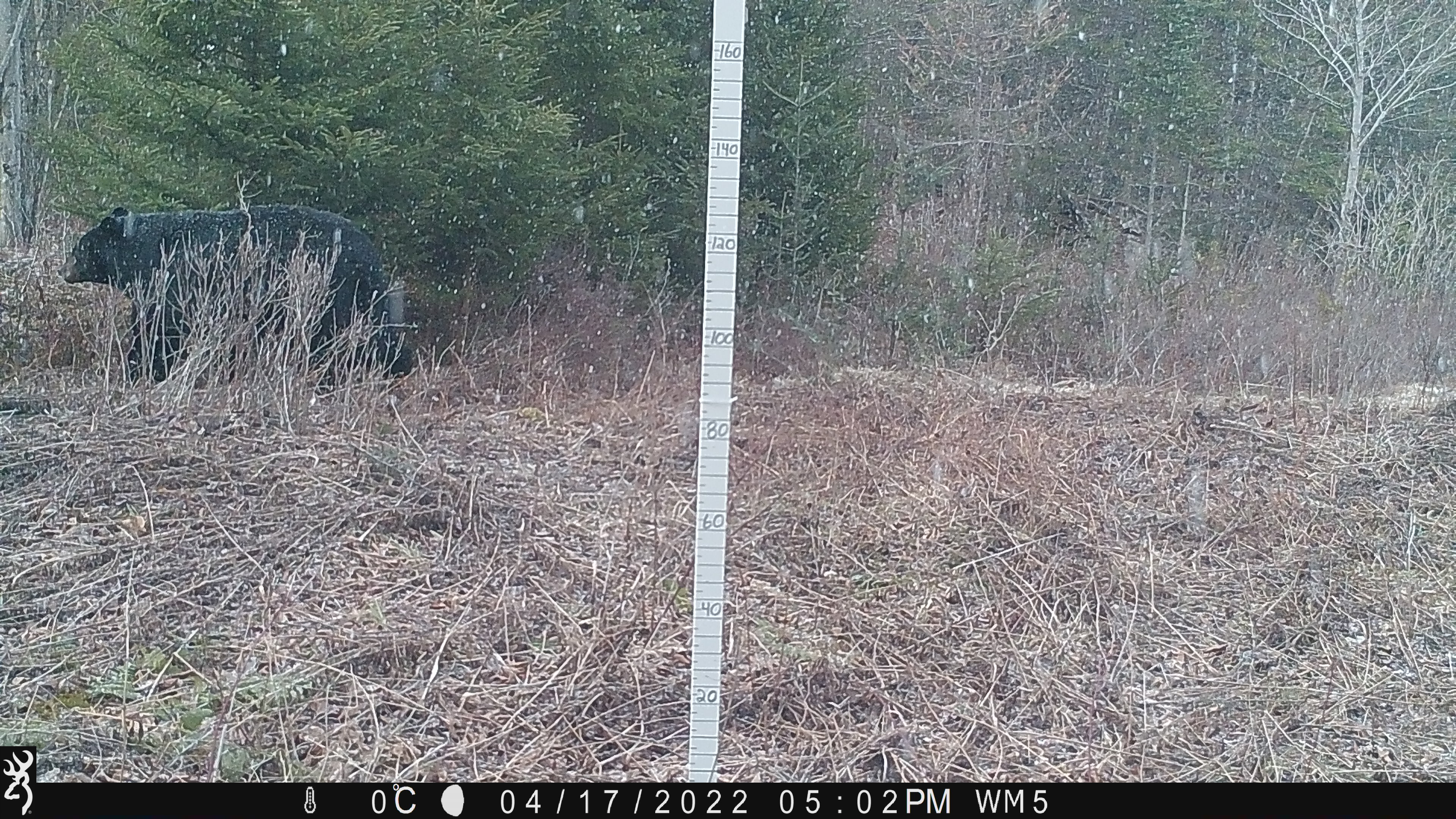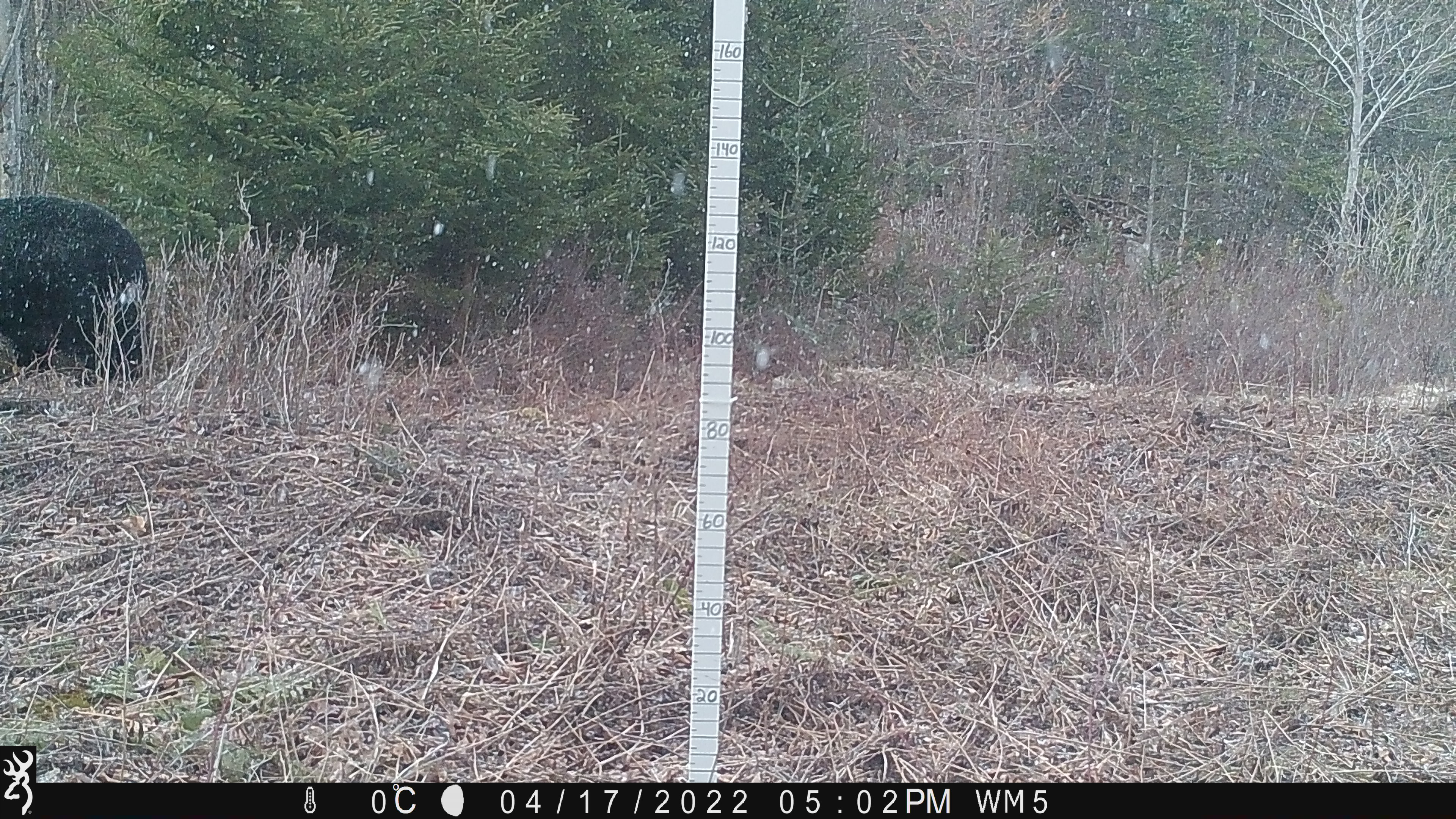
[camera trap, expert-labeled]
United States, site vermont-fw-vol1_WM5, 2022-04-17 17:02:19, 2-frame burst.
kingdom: Animalia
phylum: Chordata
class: Mammalia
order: Carnivora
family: Ursidae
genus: Ursus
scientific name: Ursus americanus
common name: black bear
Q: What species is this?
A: Black bear (Ursus americanus).